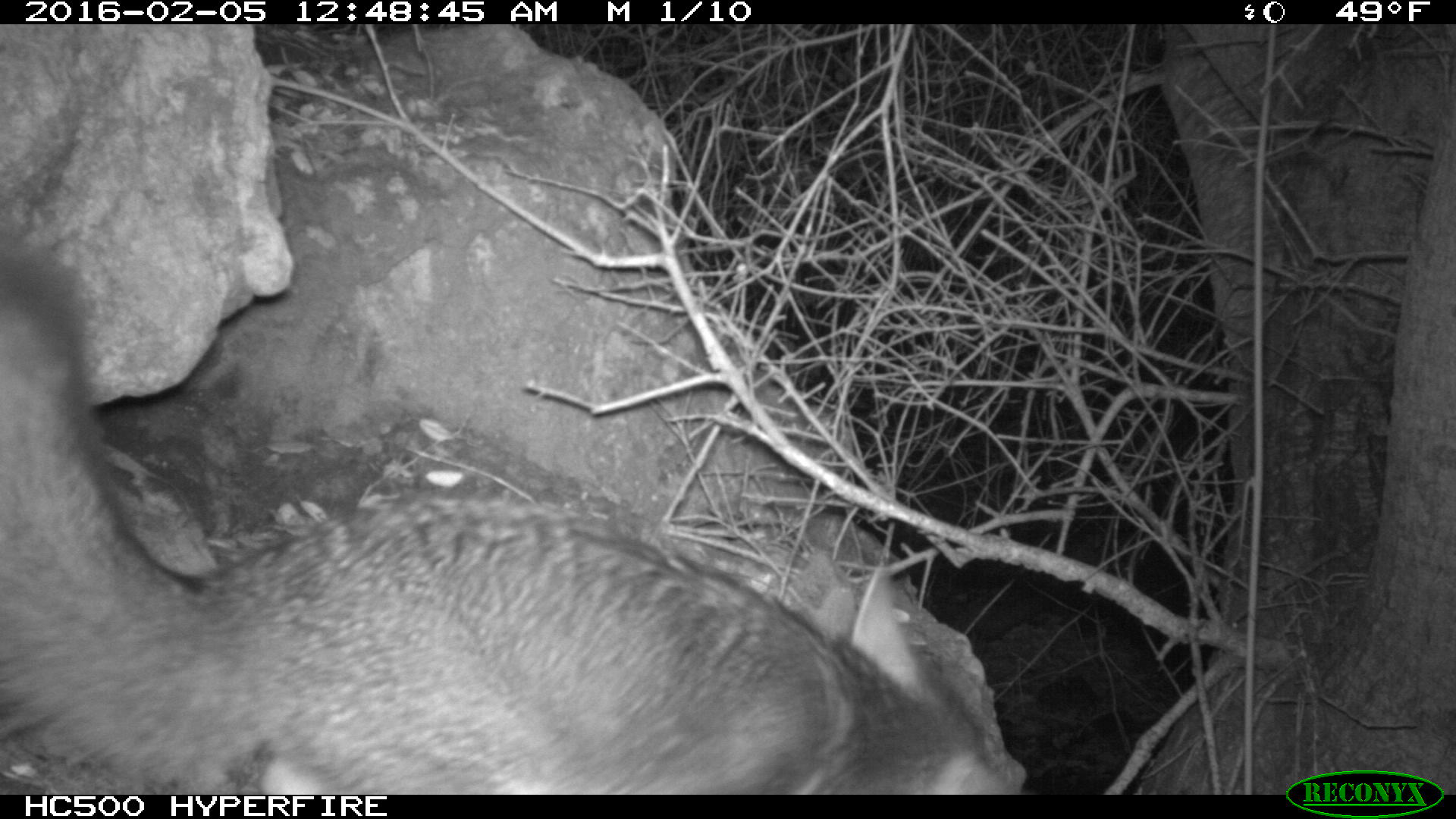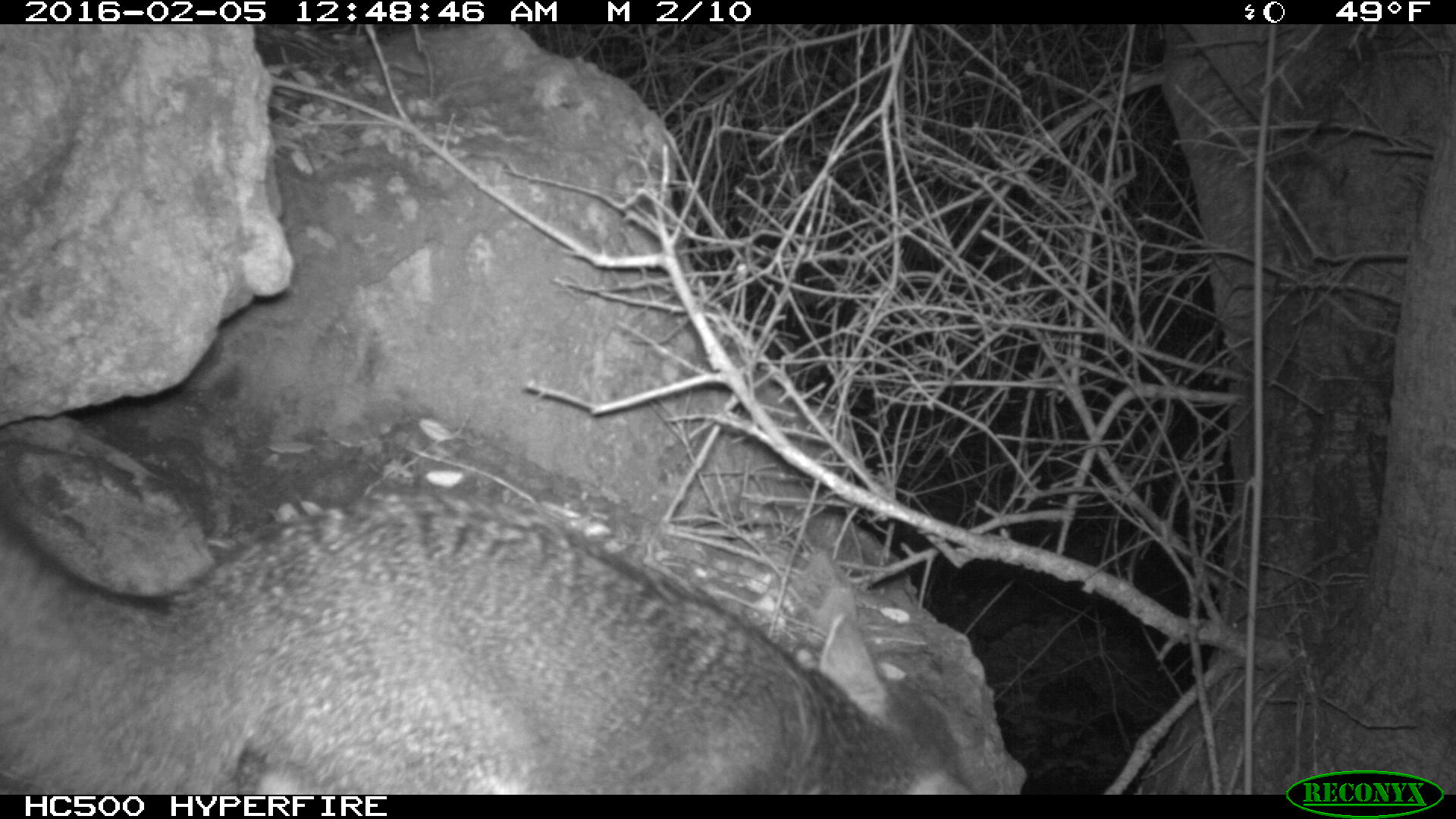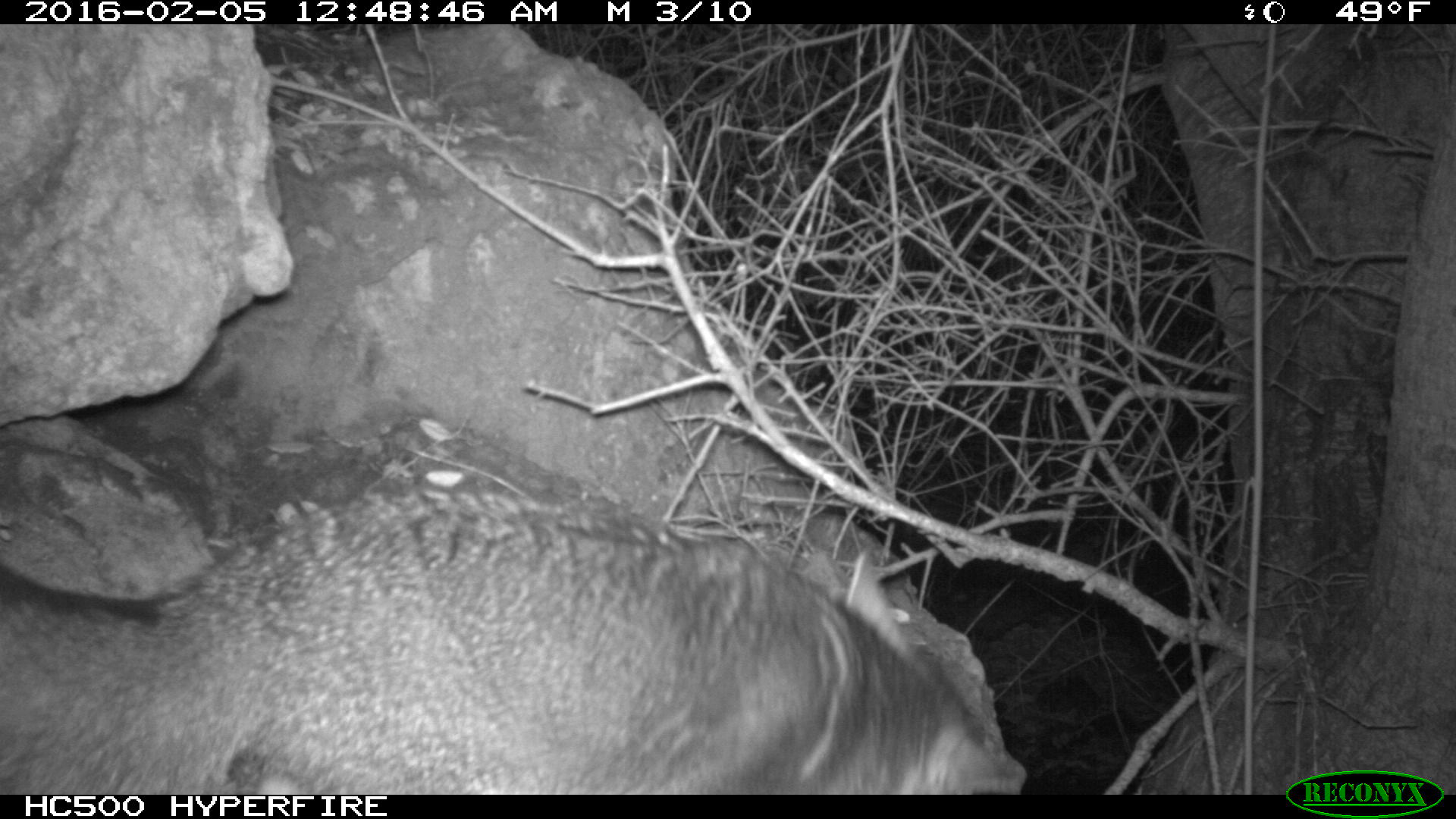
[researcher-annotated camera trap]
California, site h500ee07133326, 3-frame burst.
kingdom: Animalia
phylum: Chordata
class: Mammalia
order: Carnivora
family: Canidae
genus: Urocyon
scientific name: Urocyon littoralis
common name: island fox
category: fox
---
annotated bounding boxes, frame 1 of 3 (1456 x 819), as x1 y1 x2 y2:
fox: 0 247 1022 794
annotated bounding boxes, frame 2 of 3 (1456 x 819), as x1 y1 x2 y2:
fox: 0 436 977 793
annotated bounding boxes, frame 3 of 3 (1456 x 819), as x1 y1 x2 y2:
fox: 0 488 1019 795